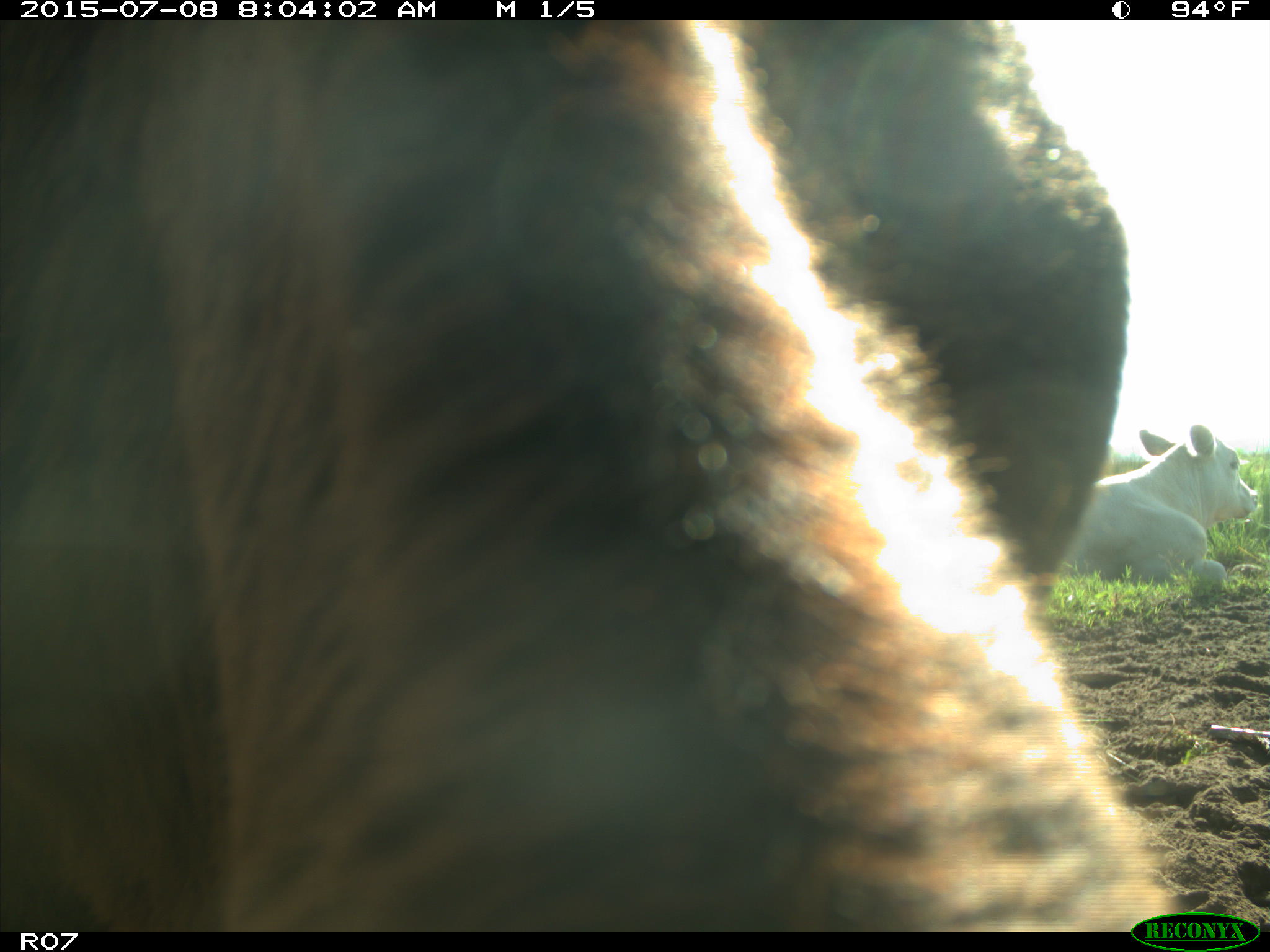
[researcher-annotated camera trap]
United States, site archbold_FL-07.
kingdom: Animalia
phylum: Chordata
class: Mammalia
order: Artiodactyla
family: Bovidae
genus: Bos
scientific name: Bos taurus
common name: domestic cow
Bos taurus (domestic cow).